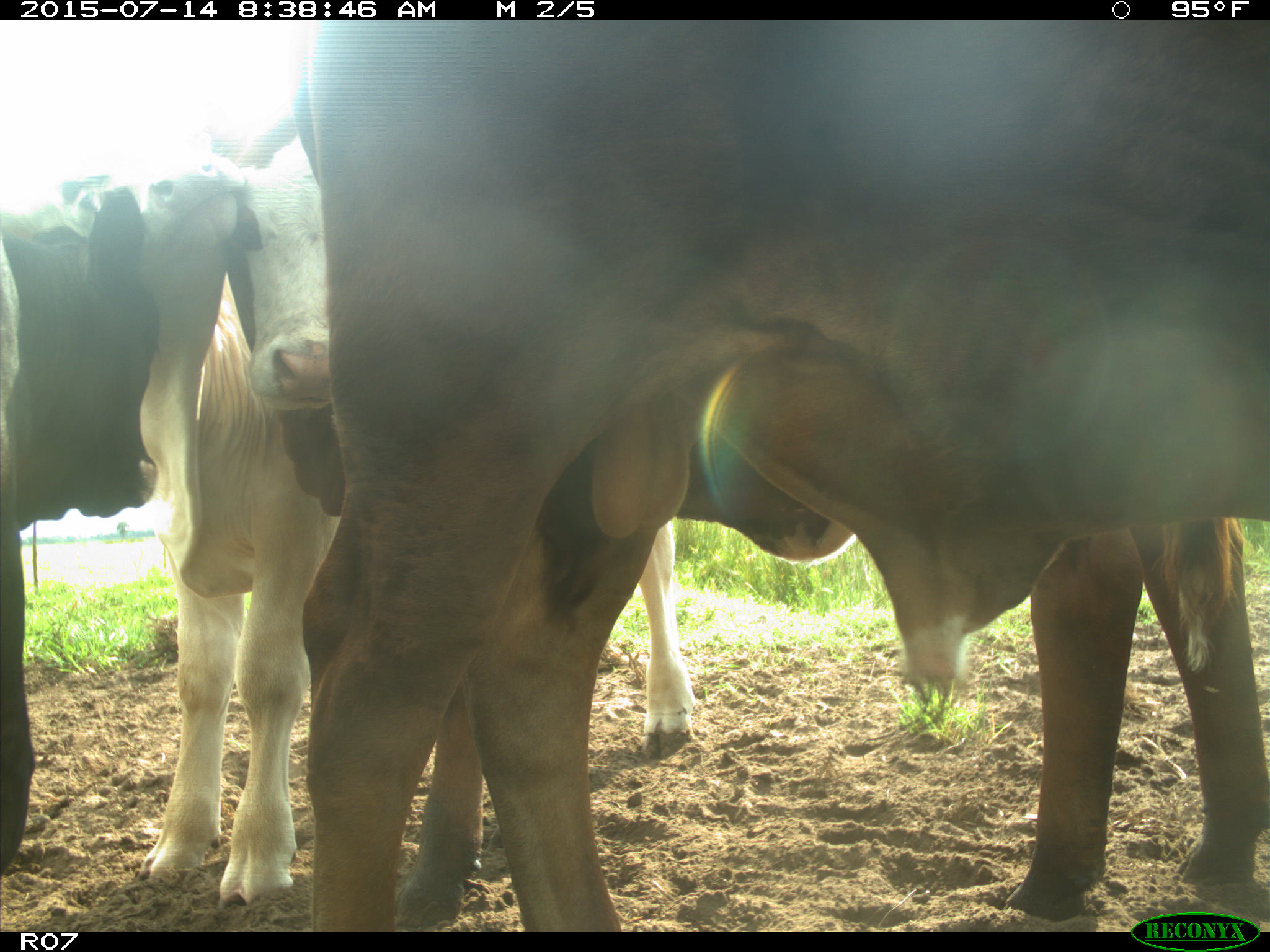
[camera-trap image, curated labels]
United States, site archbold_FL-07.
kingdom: Animalia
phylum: Chordata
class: Mammalia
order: Artiodactyla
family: Bovidae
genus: Bos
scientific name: Bos taurus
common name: domestic cow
Bos taurus (domestic cow).